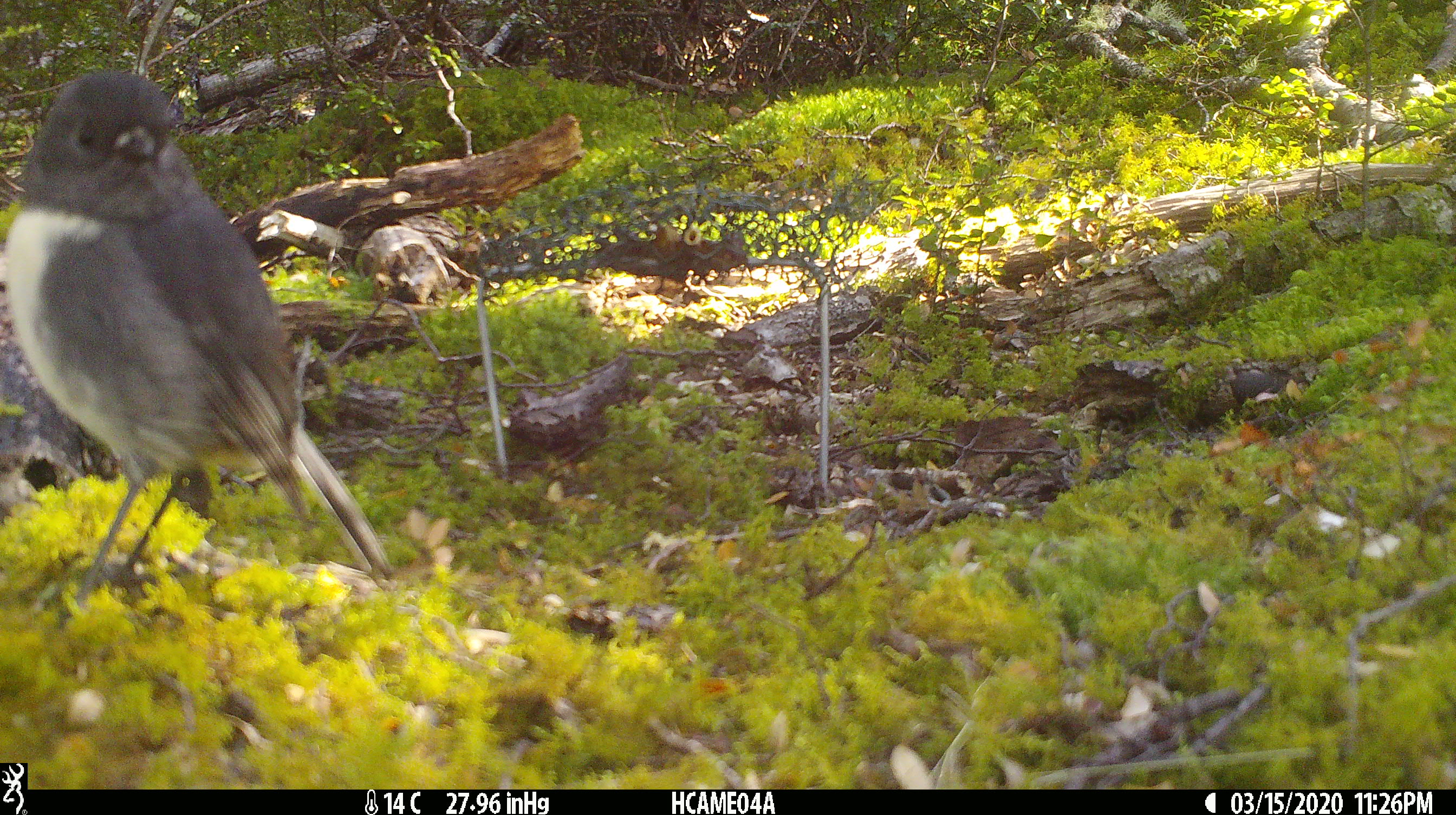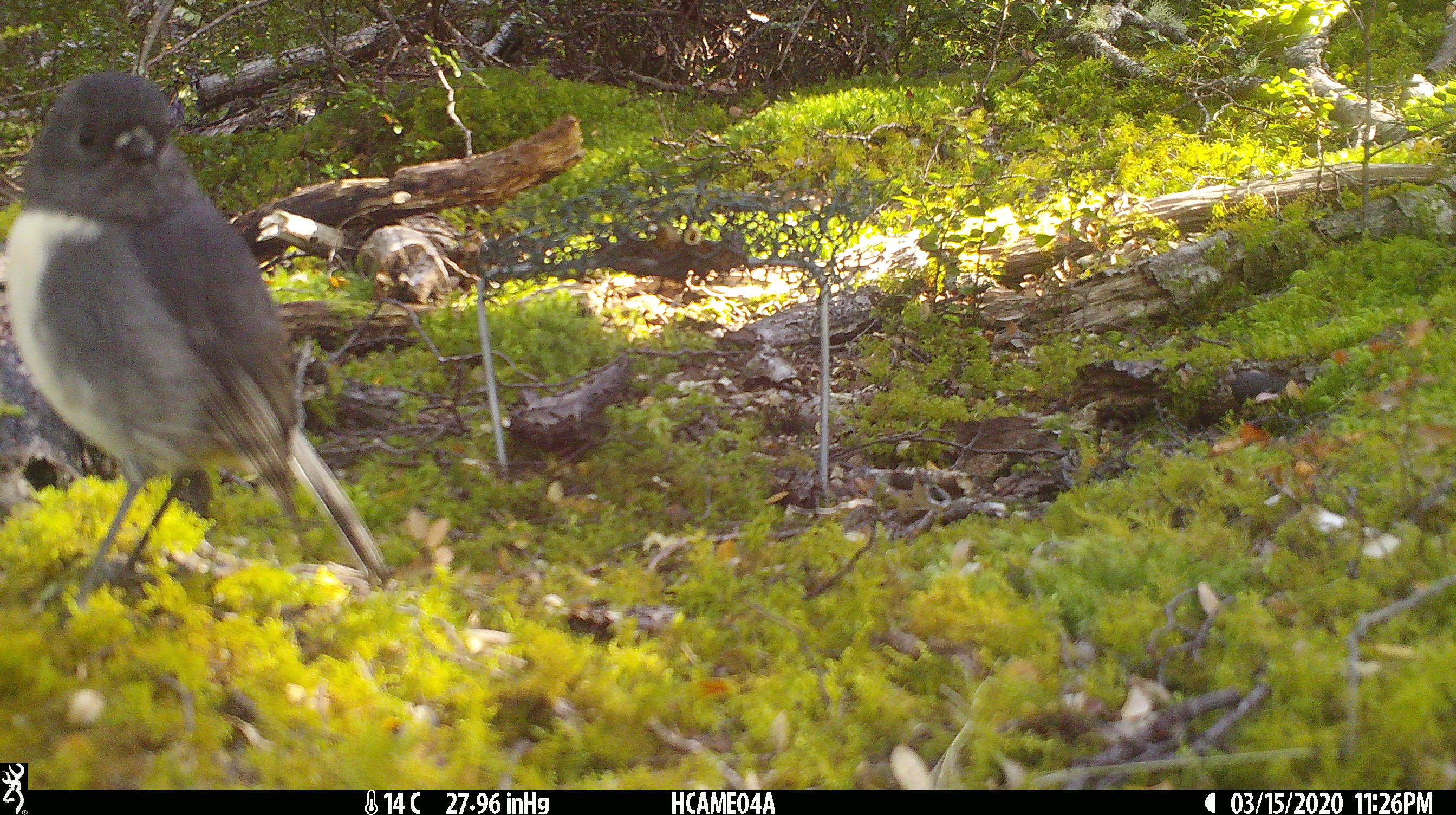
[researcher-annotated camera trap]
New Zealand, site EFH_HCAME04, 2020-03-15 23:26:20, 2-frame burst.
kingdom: Animalia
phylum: Chordata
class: Aves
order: Passeriformes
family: Petroicidae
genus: Petroica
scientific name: Petroica australis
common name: new zealand robin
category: robin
Robin (new zealand robin) (Petroica australis).